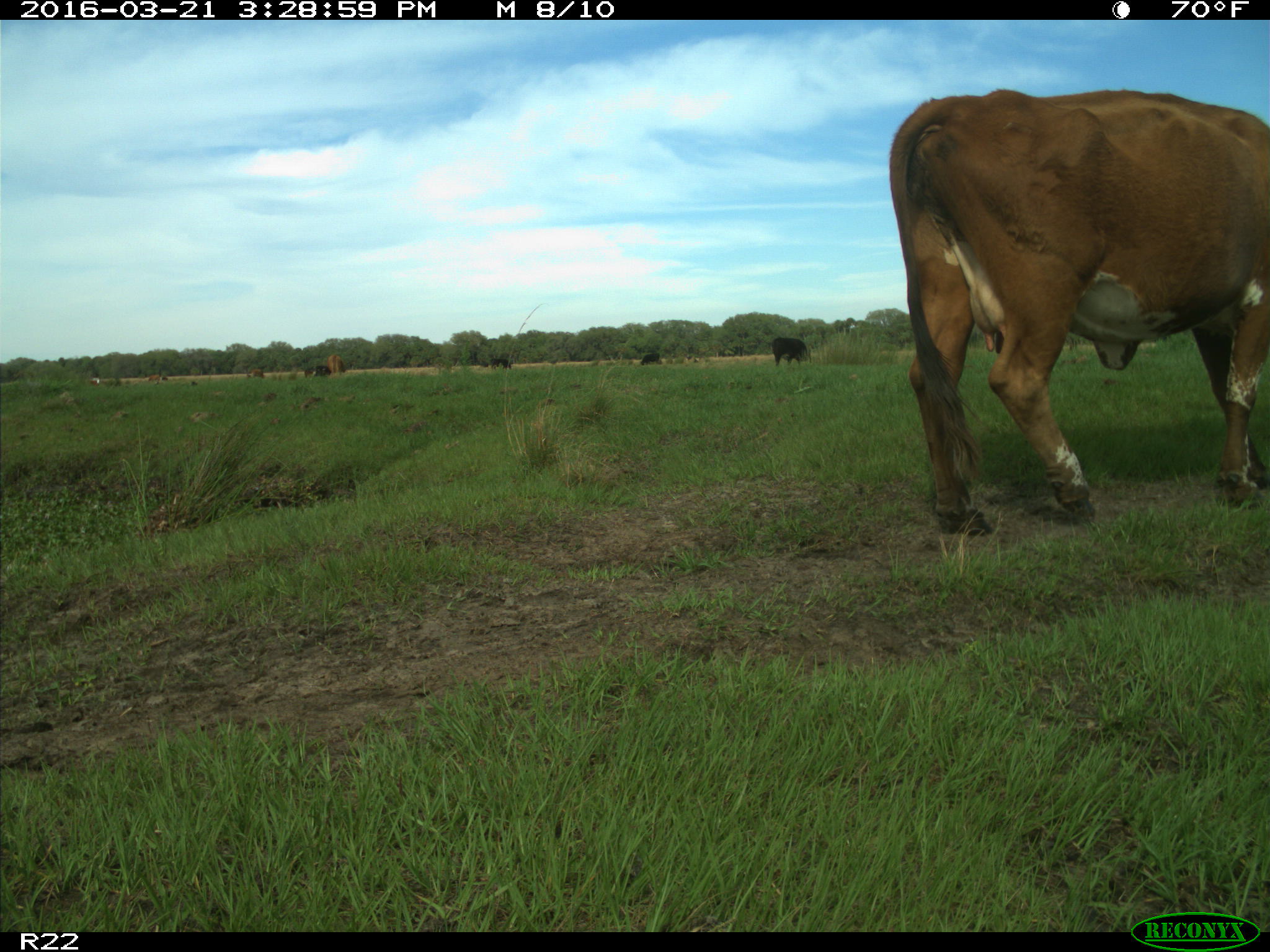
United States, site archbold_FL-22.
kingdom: Animalia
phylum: Chordata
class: Mammalia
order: Artiodactyla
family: Bovidae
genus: Bos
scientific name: Bos taurus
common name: domestic cow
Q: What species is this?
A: Bos taurus (domestic cow).